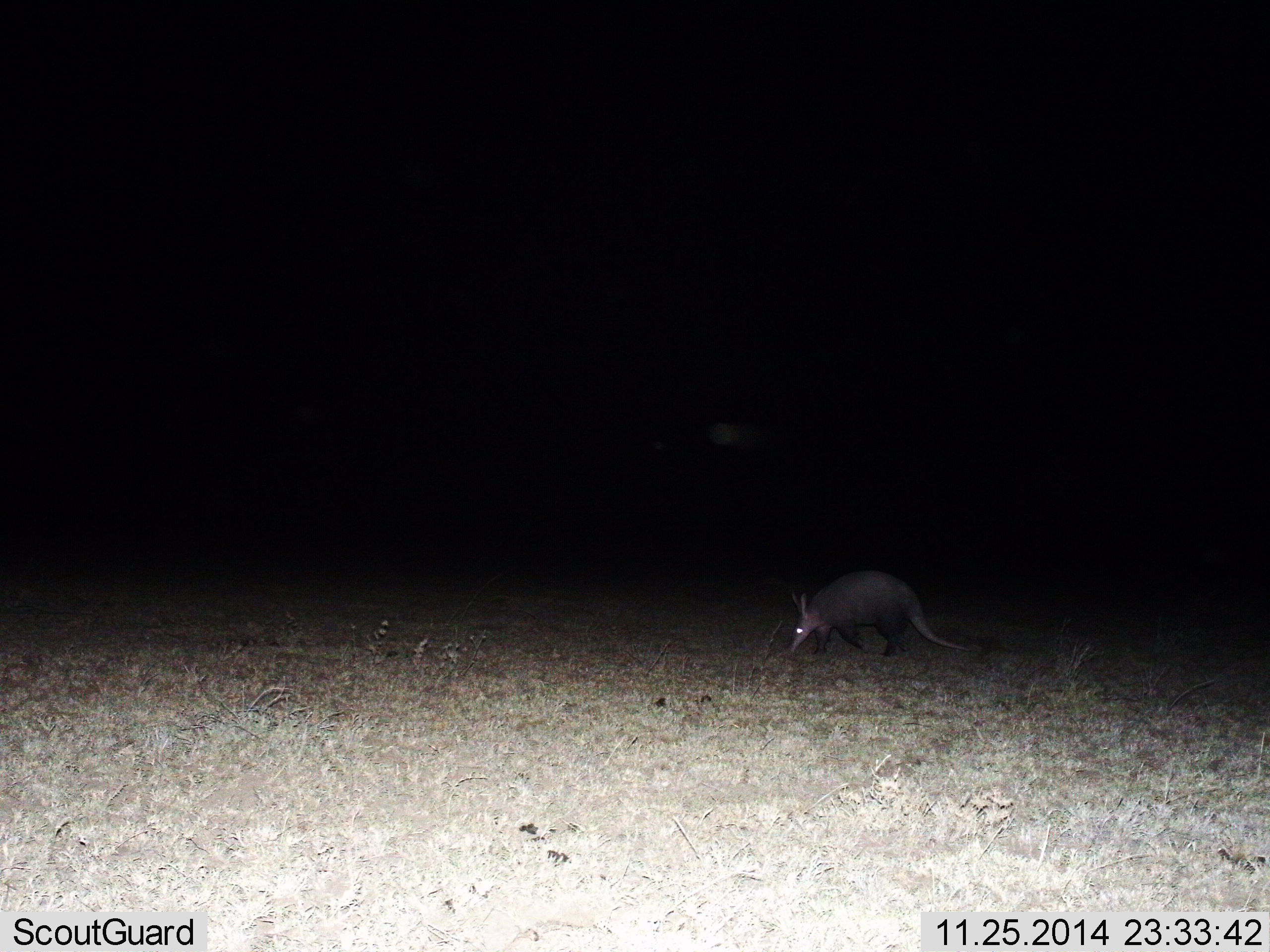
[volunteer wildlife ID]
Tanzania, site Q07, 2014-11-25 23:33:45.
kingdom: Animalia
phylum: Chordata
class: Mammalia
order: Tubulidentata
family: Orycteropodidae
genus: Orycteropus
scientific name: Orycteropus afer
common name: aardvark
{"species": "aardvark (Orycteropus afer)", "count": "1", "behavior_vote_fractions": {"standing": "40%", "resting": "0%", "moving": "40%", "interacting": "10%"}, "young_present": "0%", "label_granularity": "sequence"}